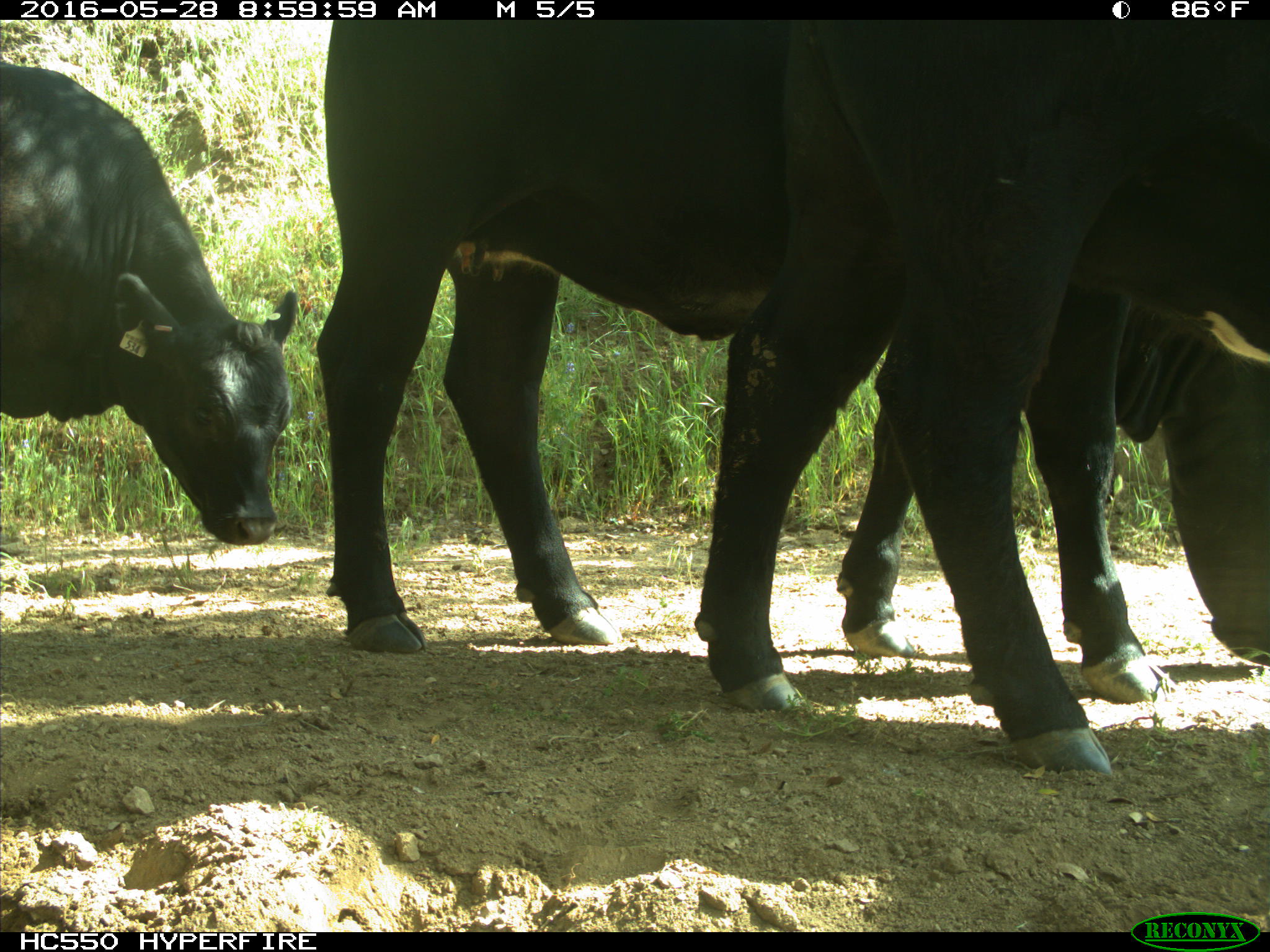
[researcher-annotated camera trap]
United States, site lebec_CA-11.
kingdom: Animalia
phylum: Chordata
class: Mammalia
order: Artiodactyla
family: Bovidae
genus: Bos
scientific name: Bos taurus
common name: domestic cow